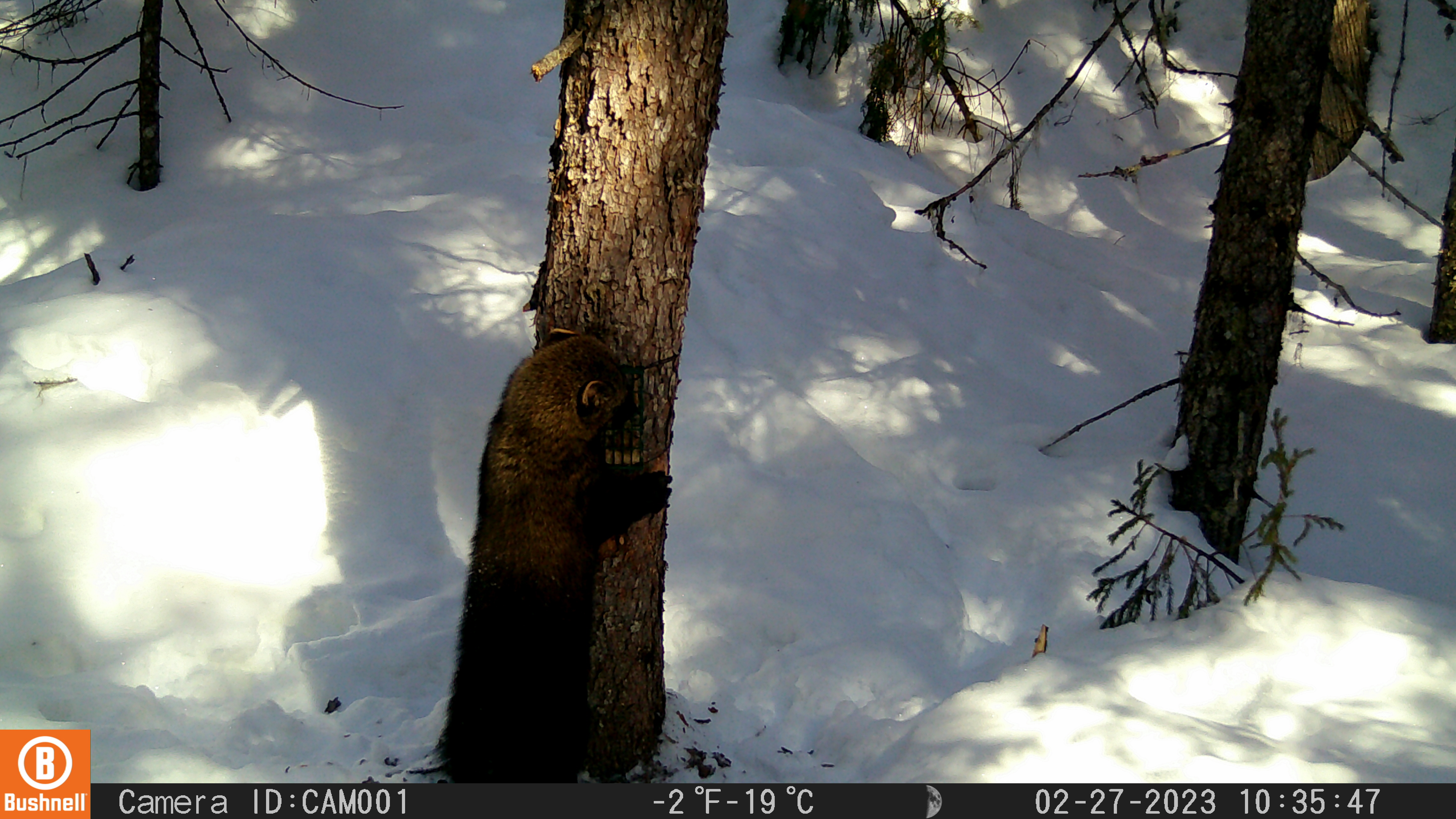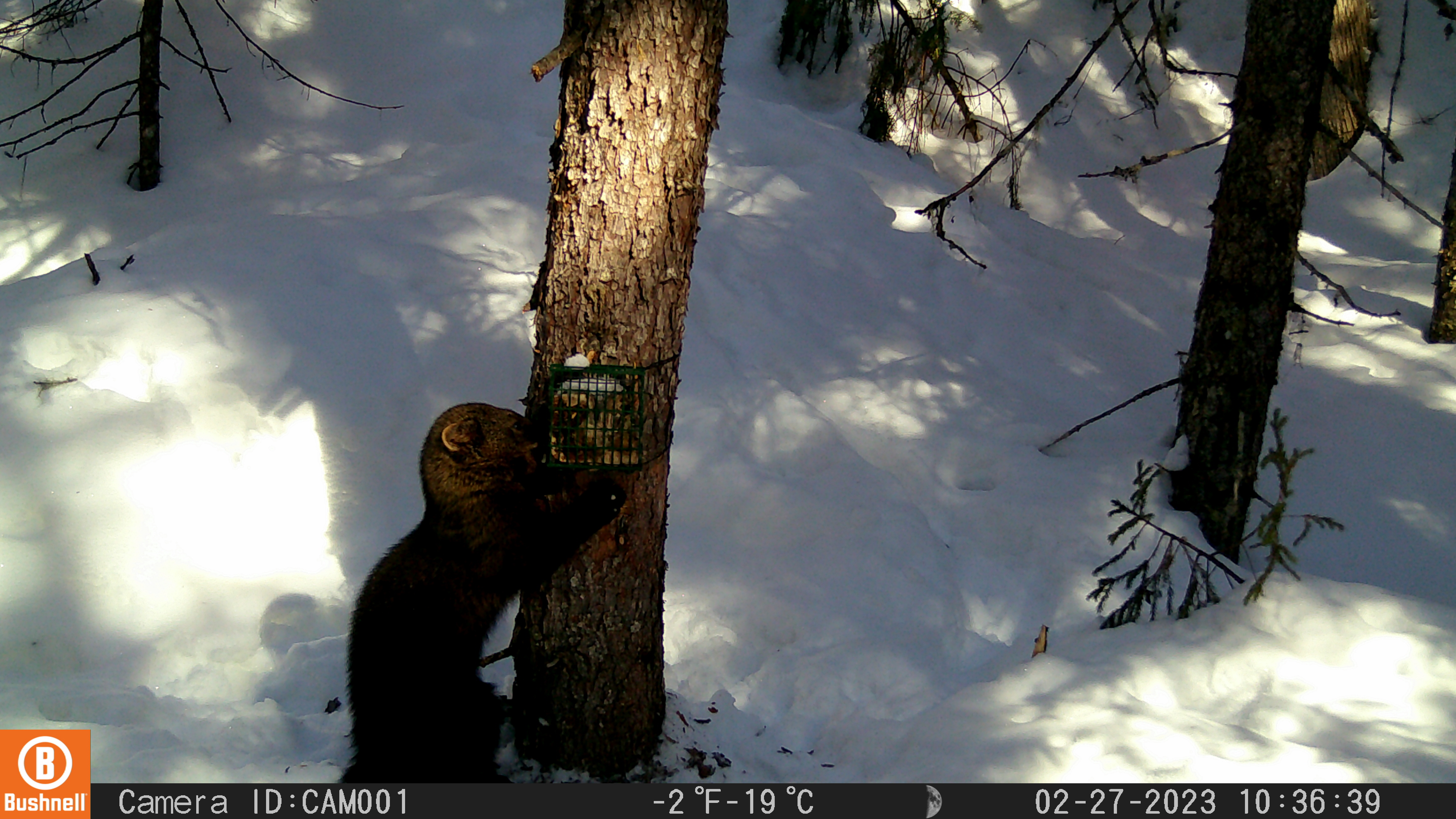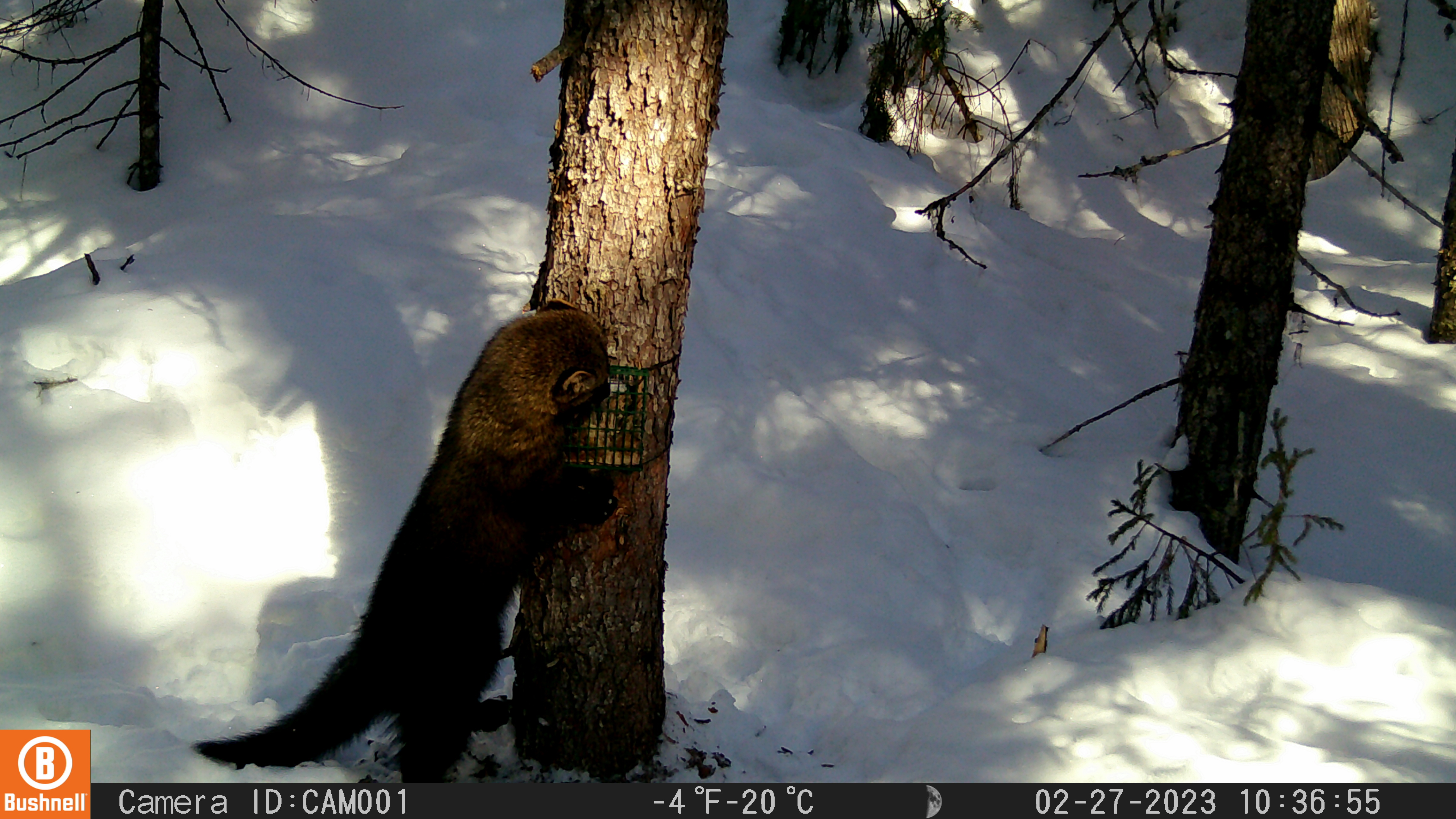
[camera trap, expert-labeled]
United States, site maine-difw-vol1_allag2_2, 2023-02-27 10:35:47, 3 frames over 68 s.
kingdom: Animalia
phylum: Chordata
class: Mammalia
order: Carnivora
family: Mustelidae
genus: Pekania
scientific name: Pekania pennanti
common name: fisher